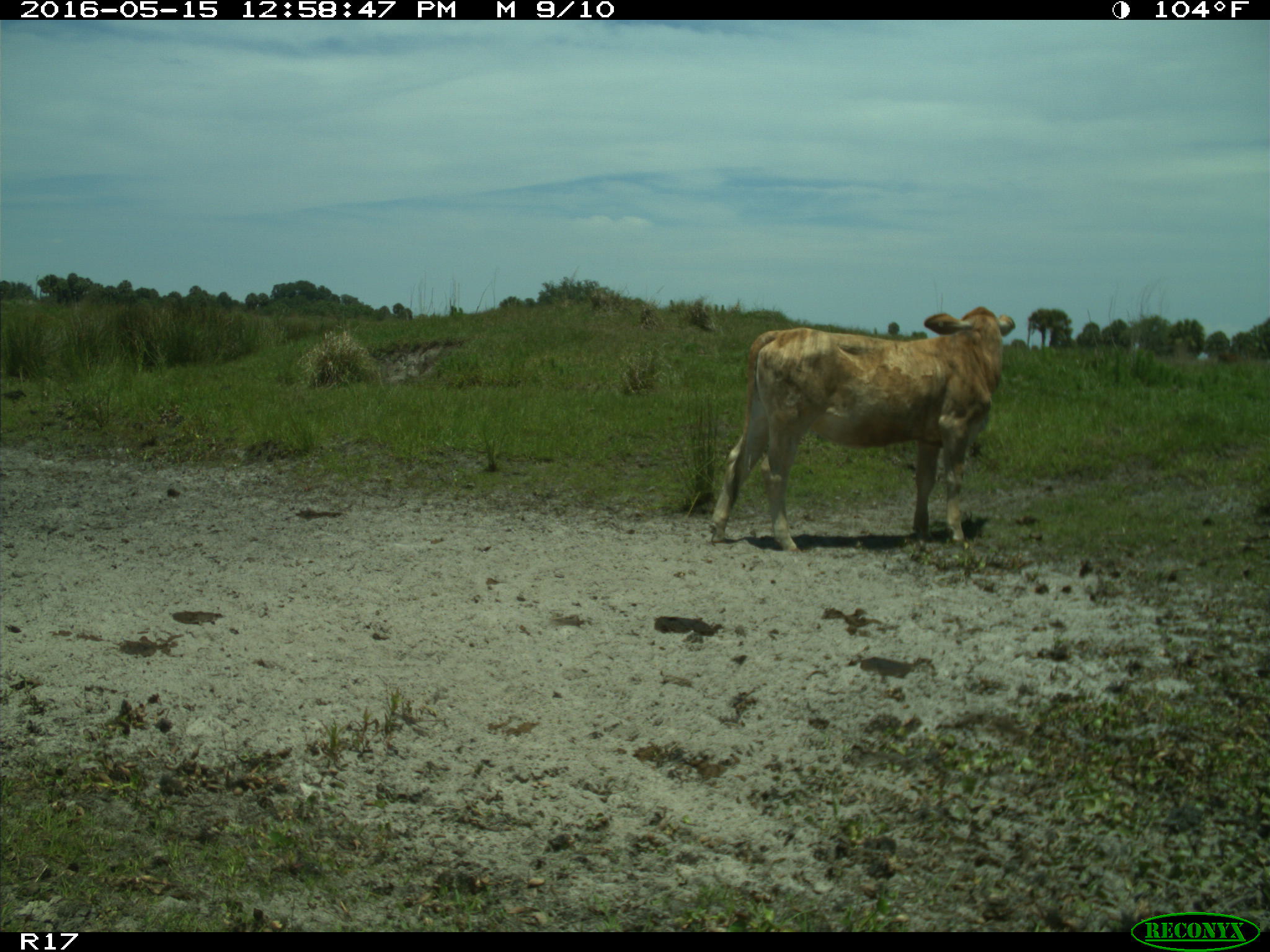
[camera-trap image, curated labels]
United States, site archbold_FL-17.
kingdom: Animalia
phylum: Chordata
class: Mammalia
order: Artiodactyla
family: Bovidae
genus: Bos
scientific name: Bos taurus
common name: domestic cow